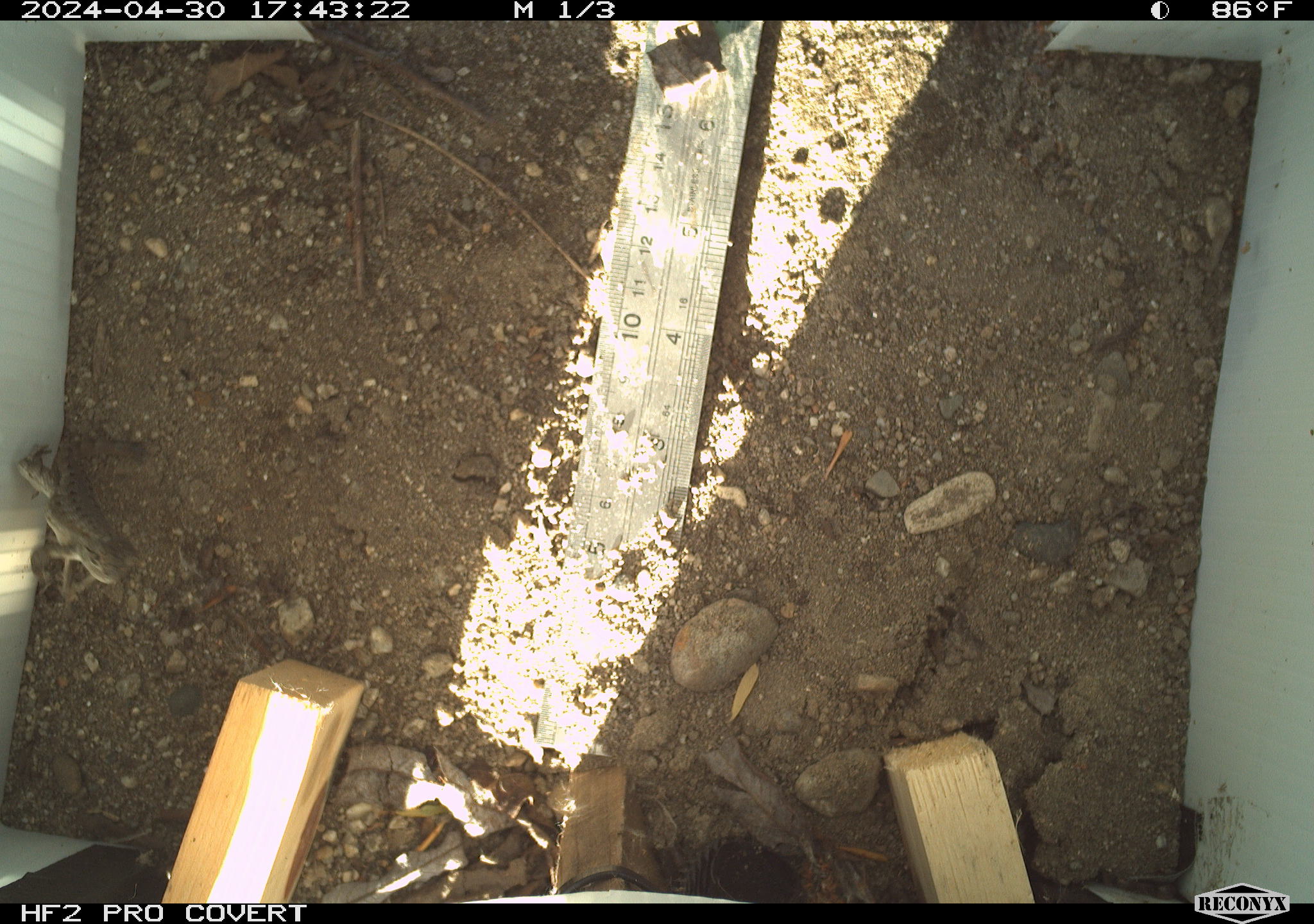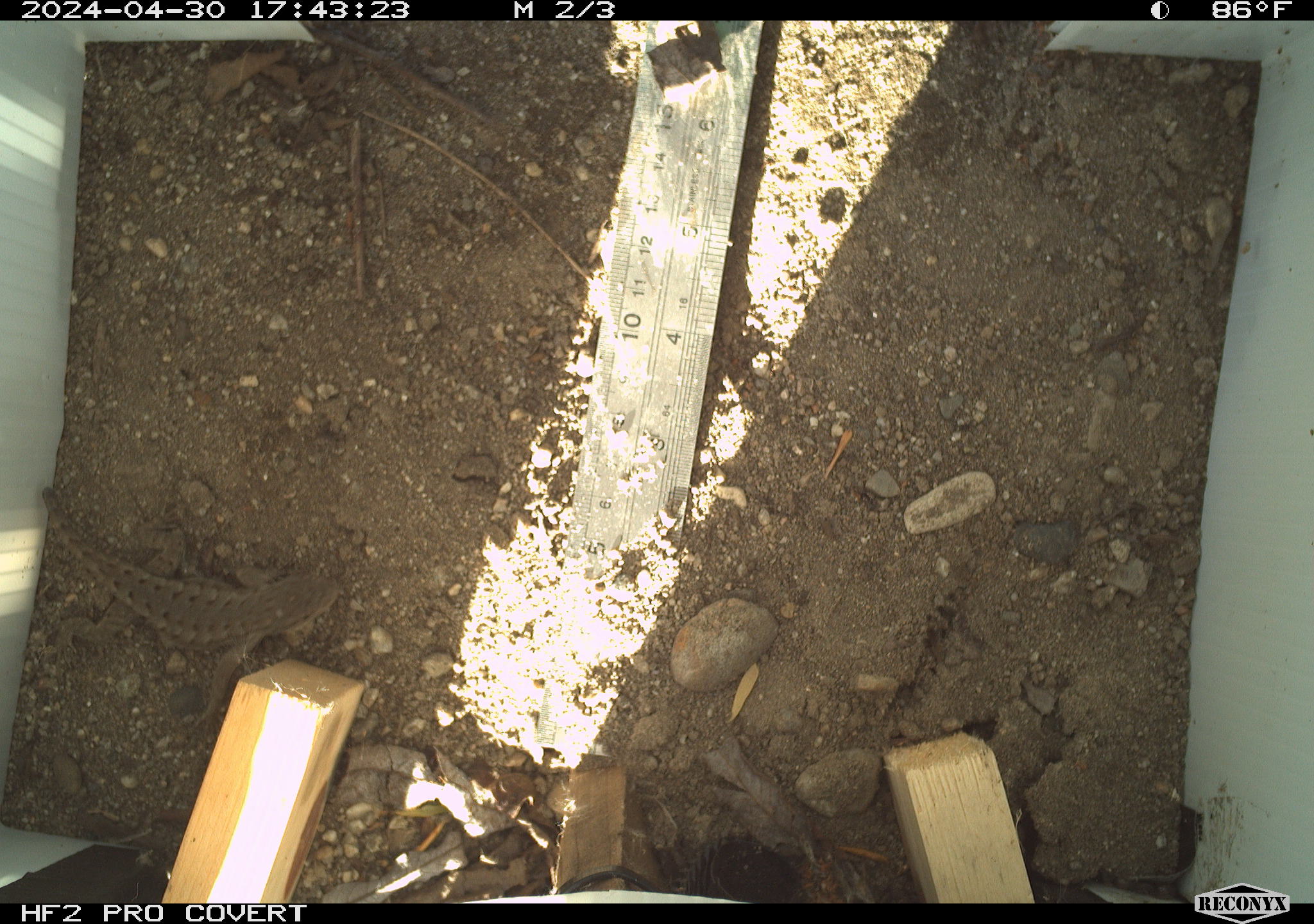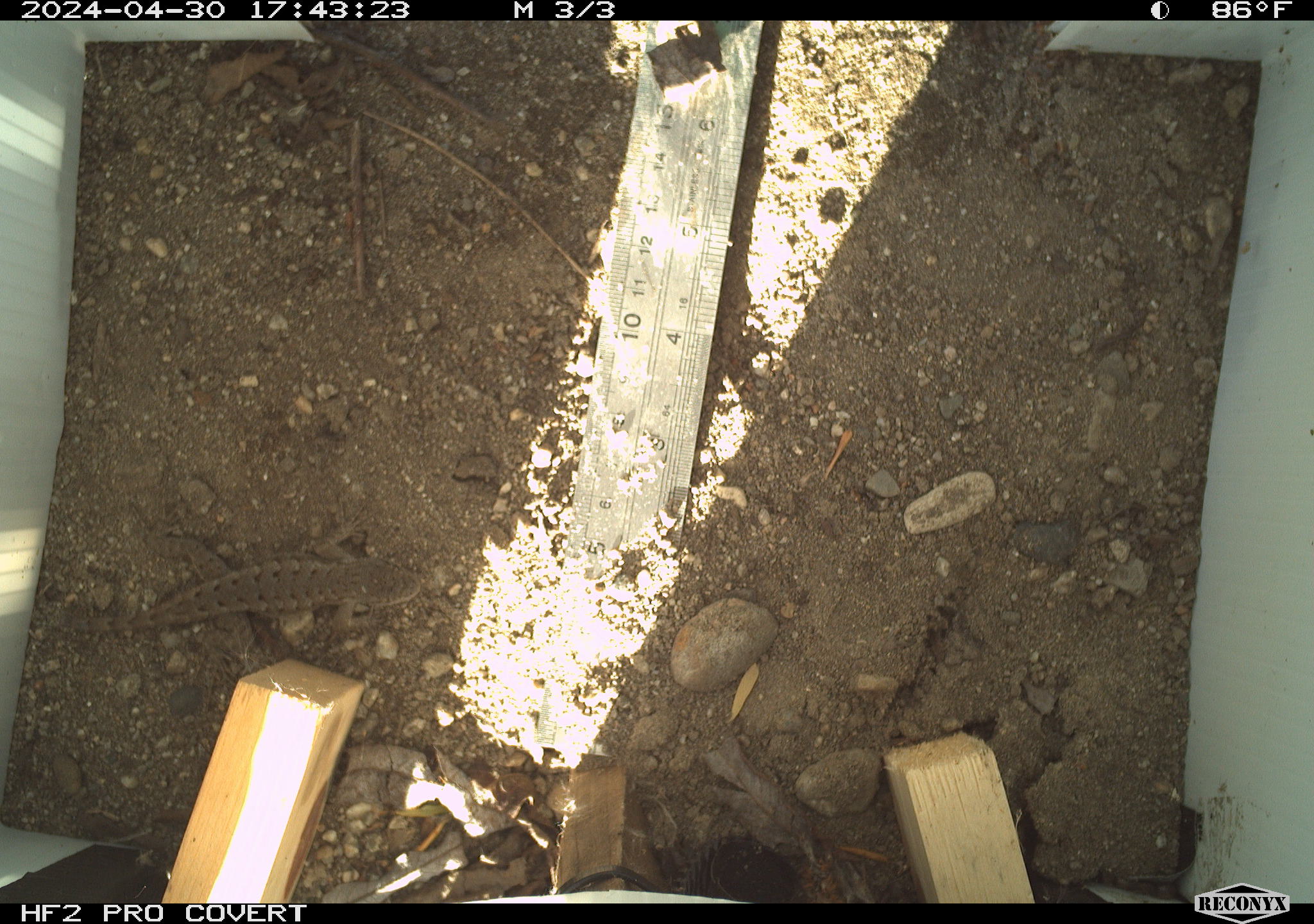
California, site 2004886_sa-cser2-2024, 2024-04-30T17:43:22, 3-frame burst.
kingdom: Animalia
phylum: Chordata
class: Reptilia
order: Squamata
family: Phrynosomatidae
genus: Sceloporus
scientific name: Sceloporus occidentalis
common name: western fence lizard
Western fence lizard (Sceloporus occidentalis).